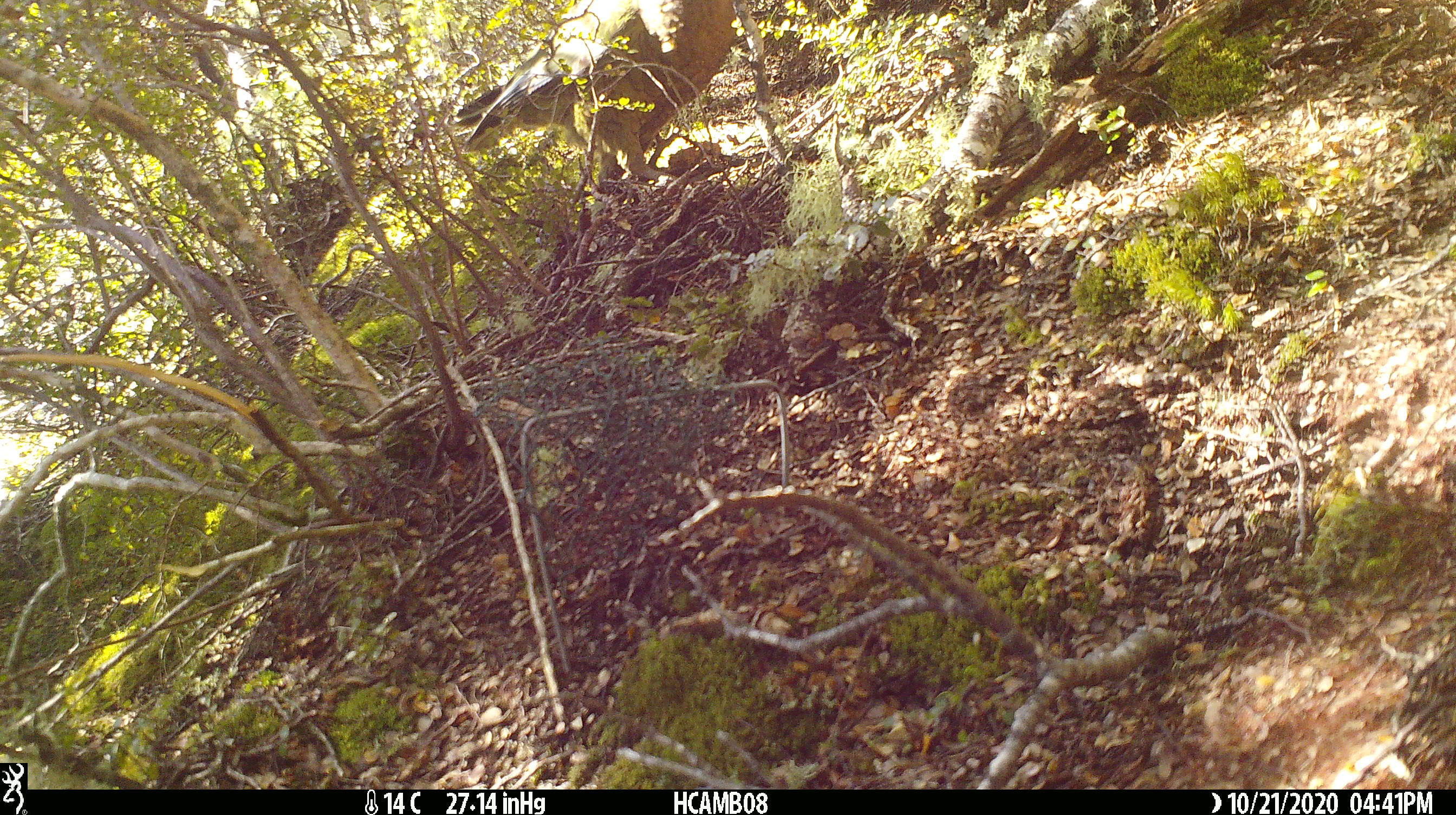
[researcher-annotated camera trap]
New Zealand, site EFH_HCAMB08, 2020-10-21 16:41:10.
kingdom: Animalia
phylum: Chordata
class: Aves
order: Psittaciformes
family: Strigopidae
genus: Nestor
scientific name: Nestor notabilis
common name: kea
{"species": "kea (Nestor notabilis)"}